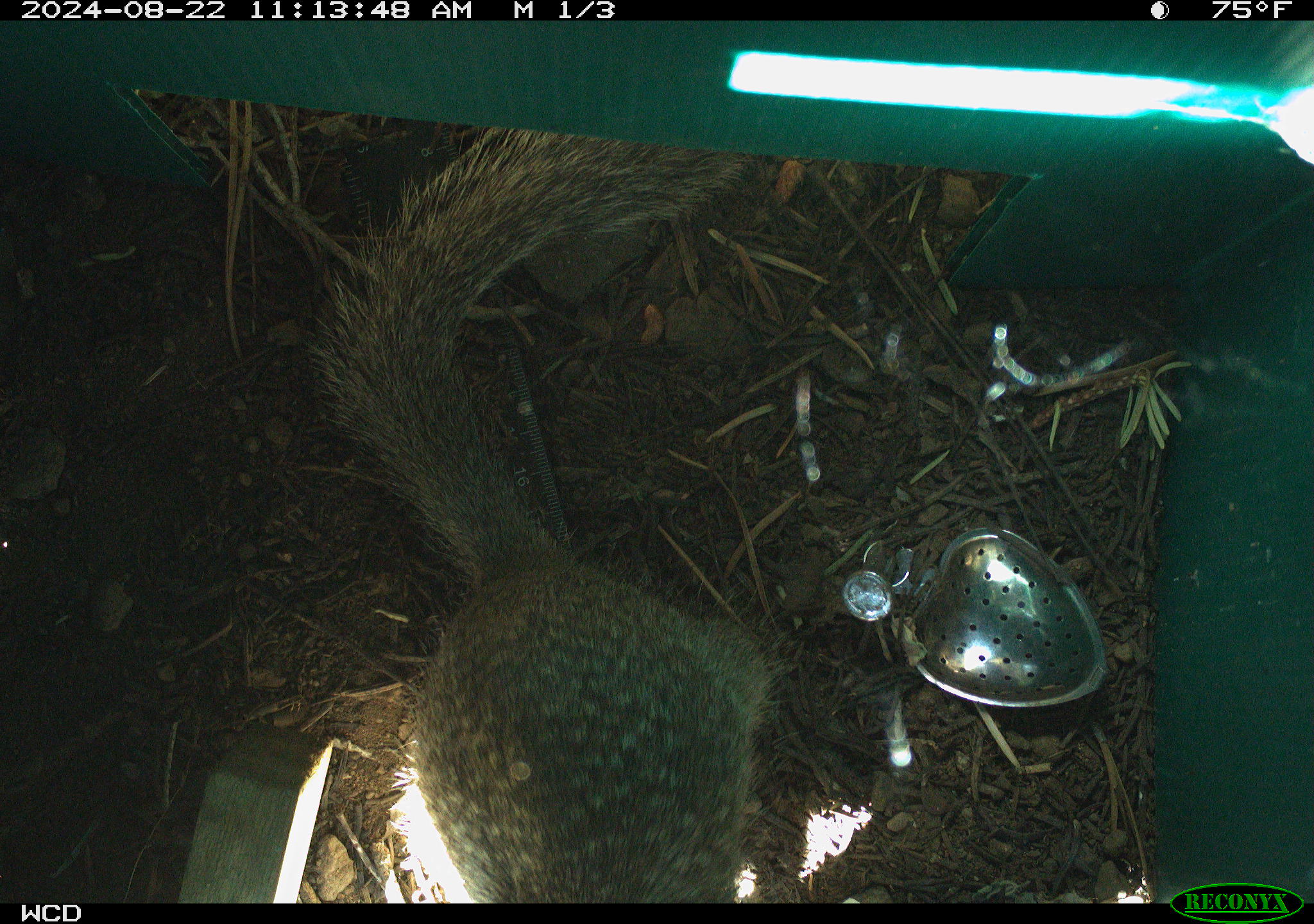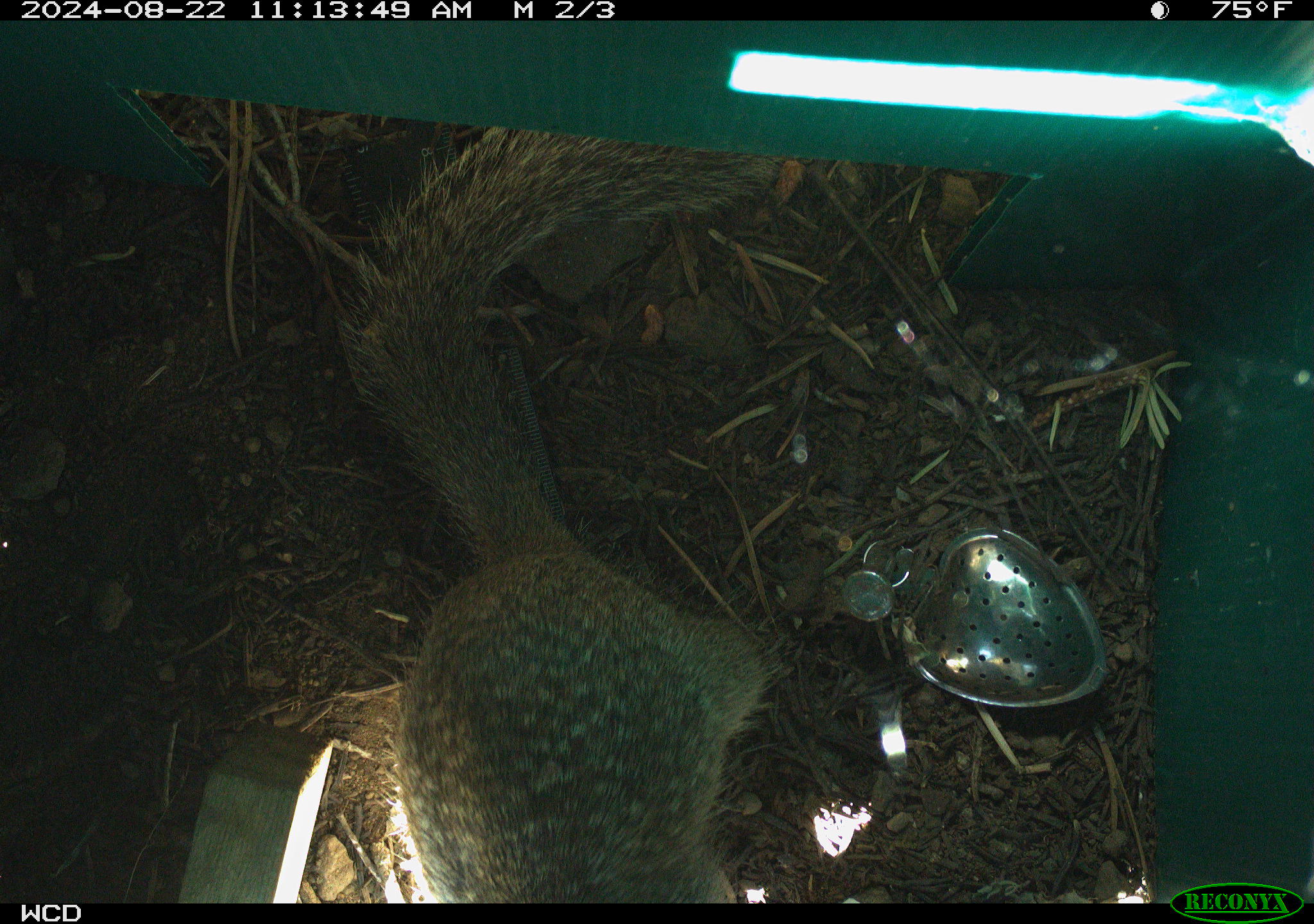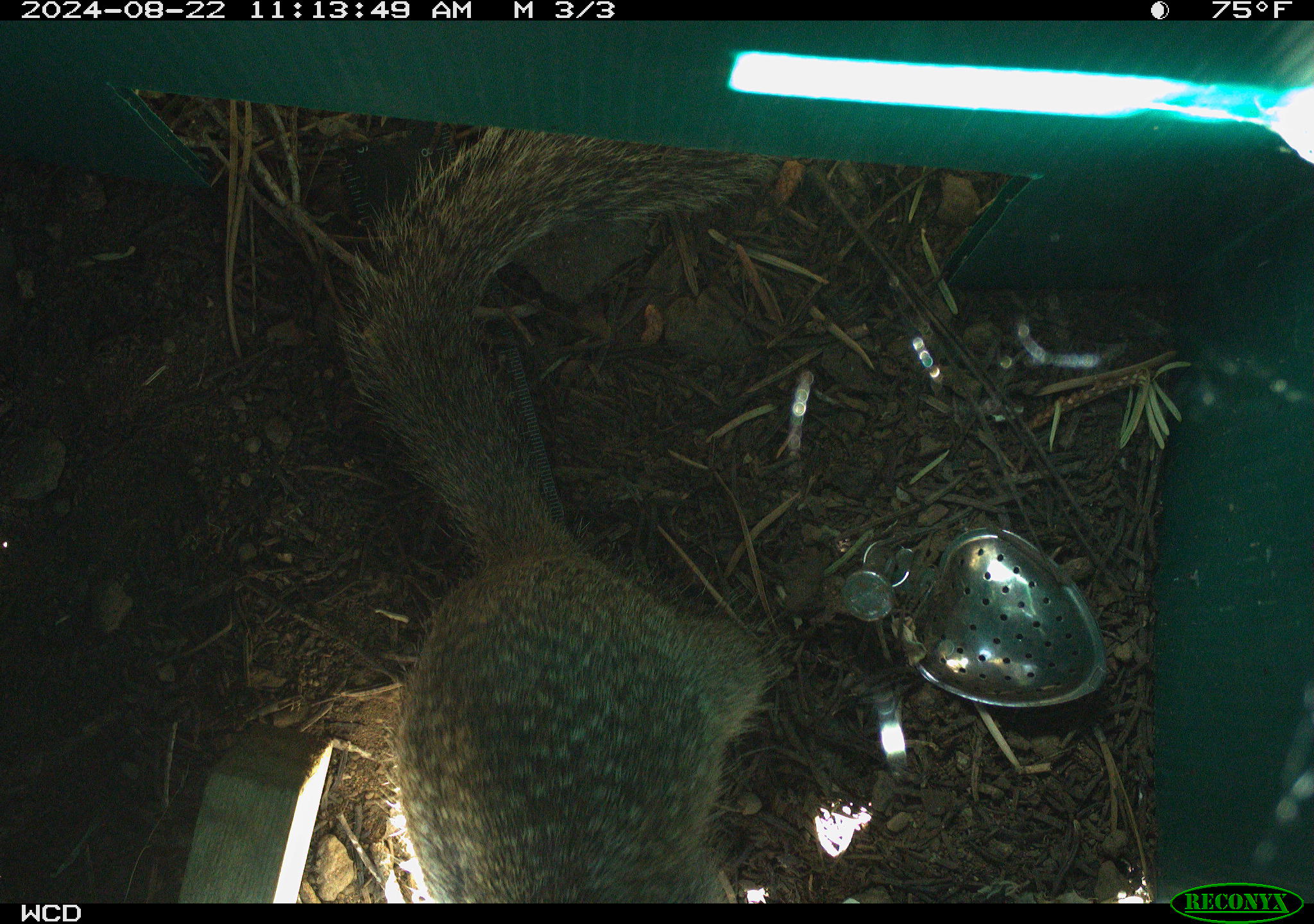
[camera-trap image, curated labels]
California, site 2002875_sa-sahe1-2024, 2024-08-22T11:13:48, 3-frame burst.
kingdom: Animalia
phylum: Chordata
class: Mammalia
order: Rodentia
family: Sciuridae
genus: Otospermophilus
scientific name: Otospermophilus beecheyi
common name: california ground squirrel